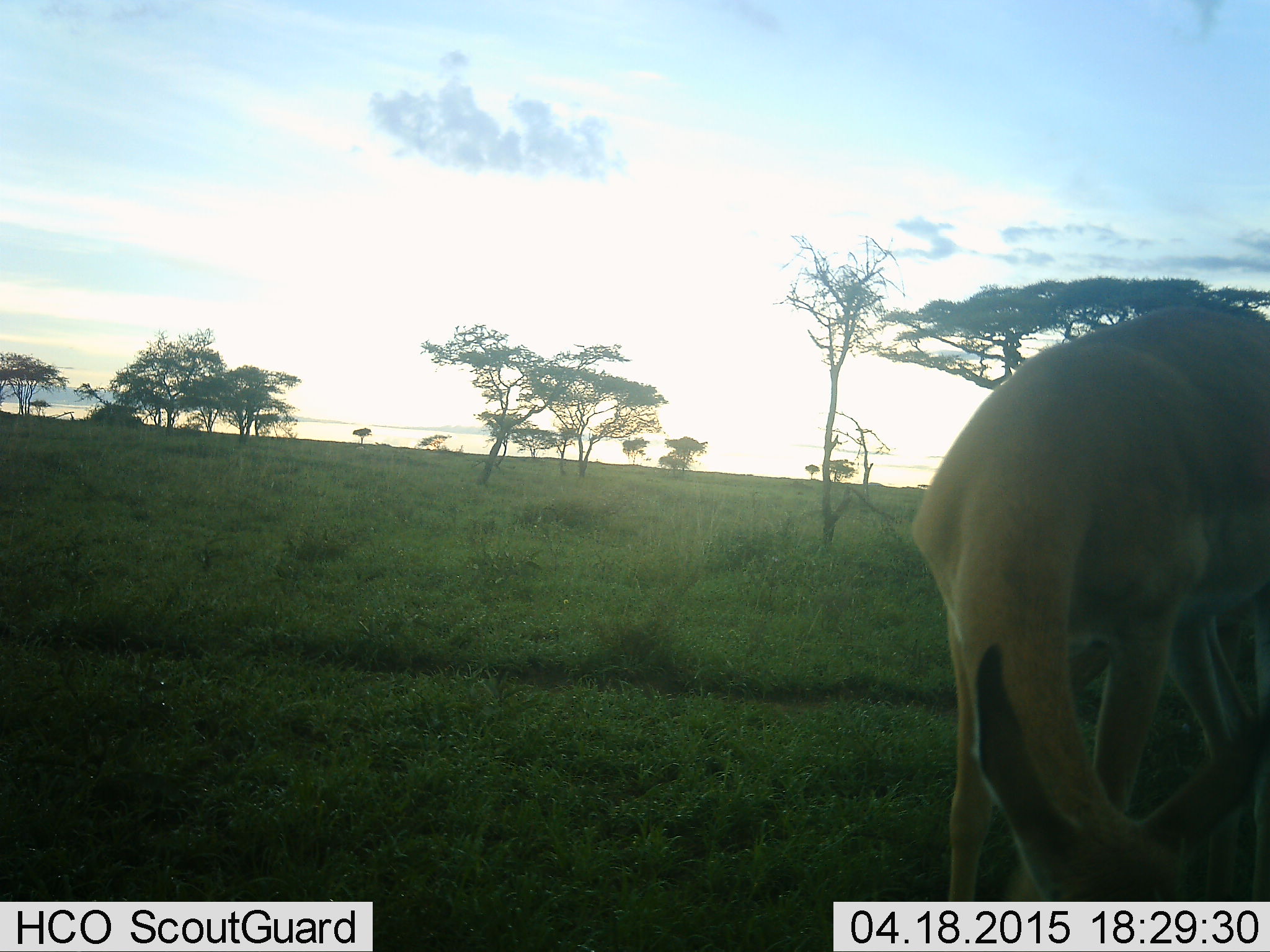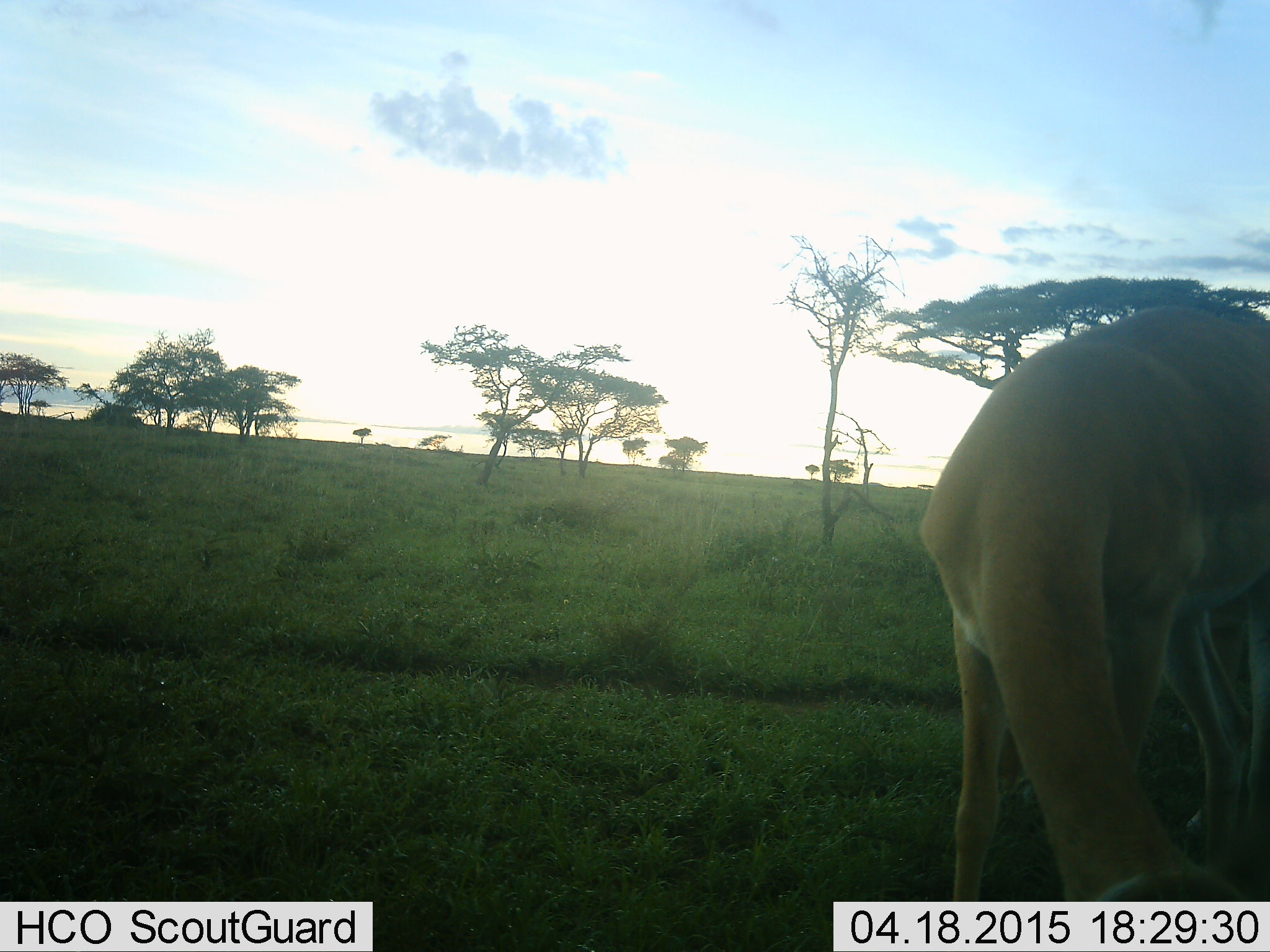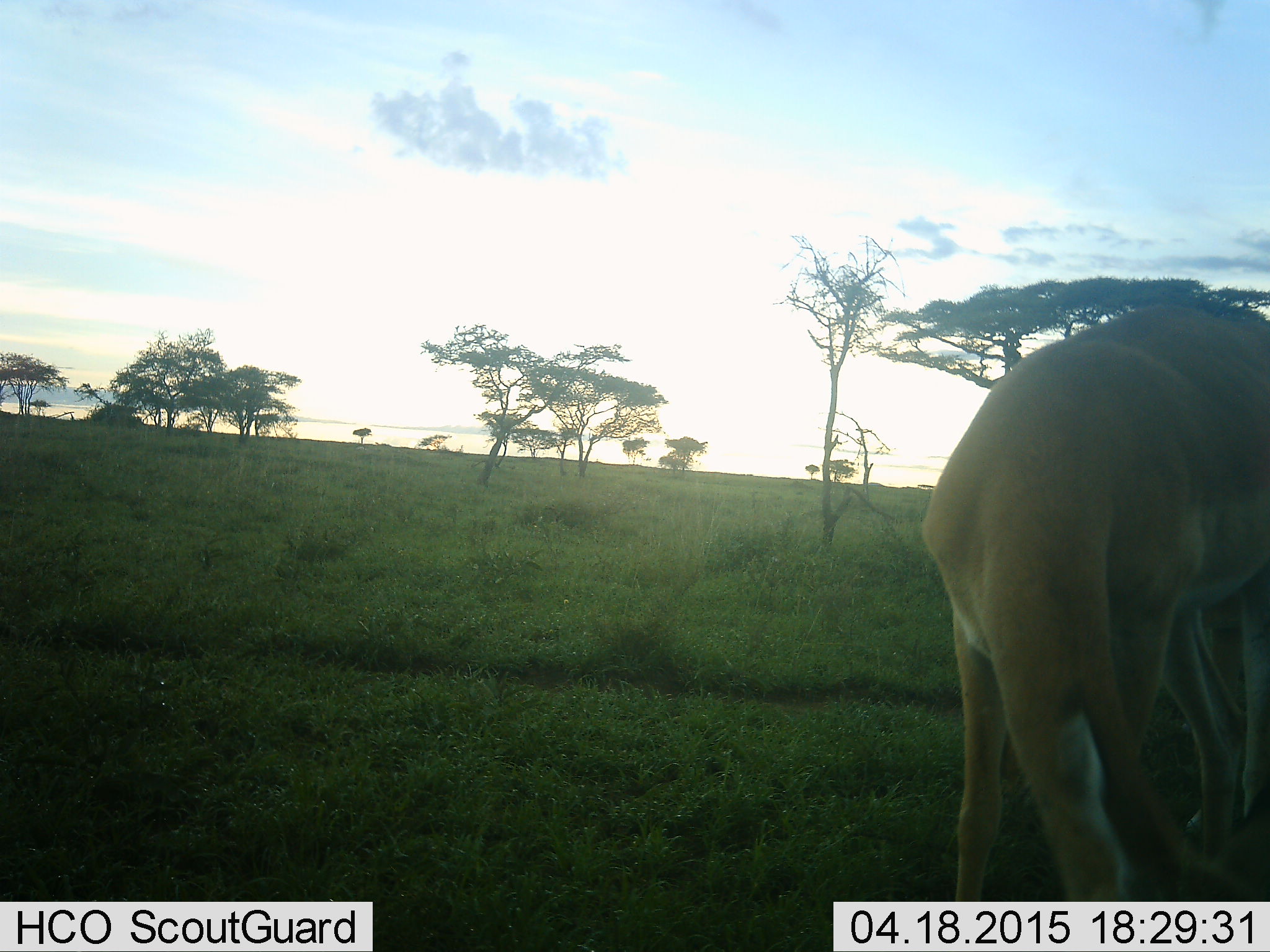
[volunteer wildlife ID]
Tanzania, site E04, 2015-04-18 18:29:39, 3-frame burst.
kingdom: Animalia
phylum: Chordata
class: Mammalia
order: Artiodactyla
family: Bovidae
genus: Aepyceros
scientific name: Aepyceros melampus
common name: impala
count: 1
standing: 10%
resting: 0%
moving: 10%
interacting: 0%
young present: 0%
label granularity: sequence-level